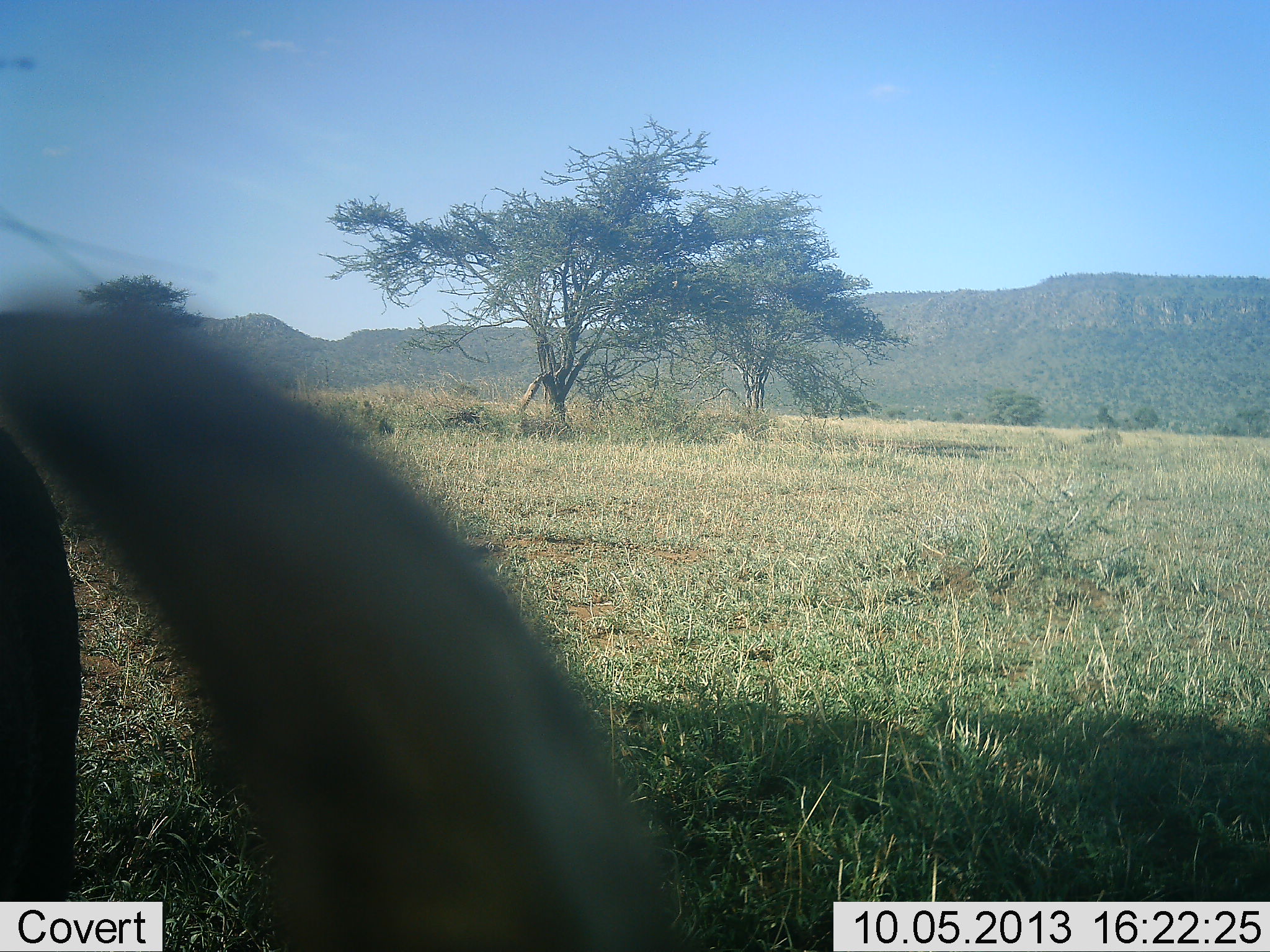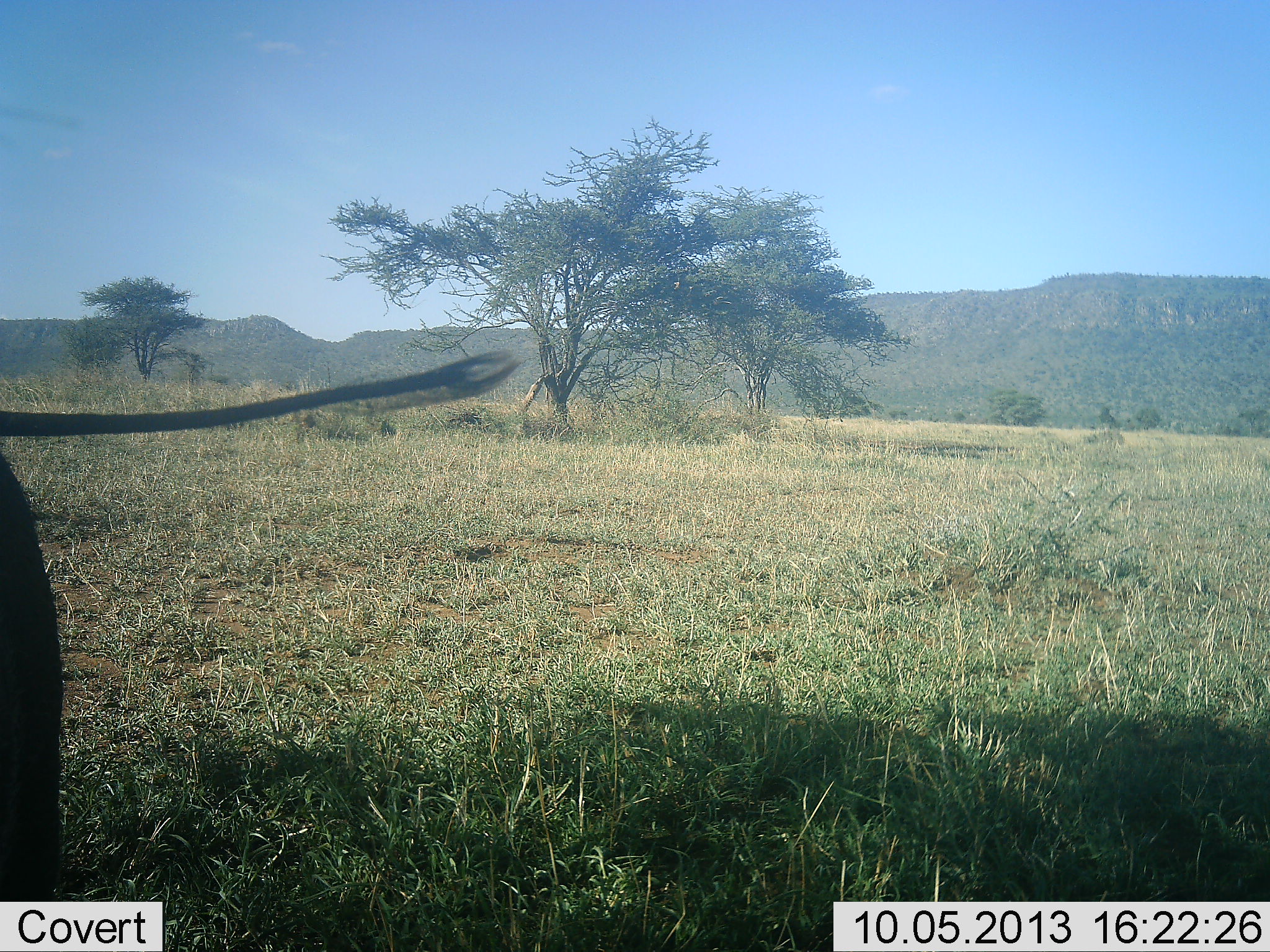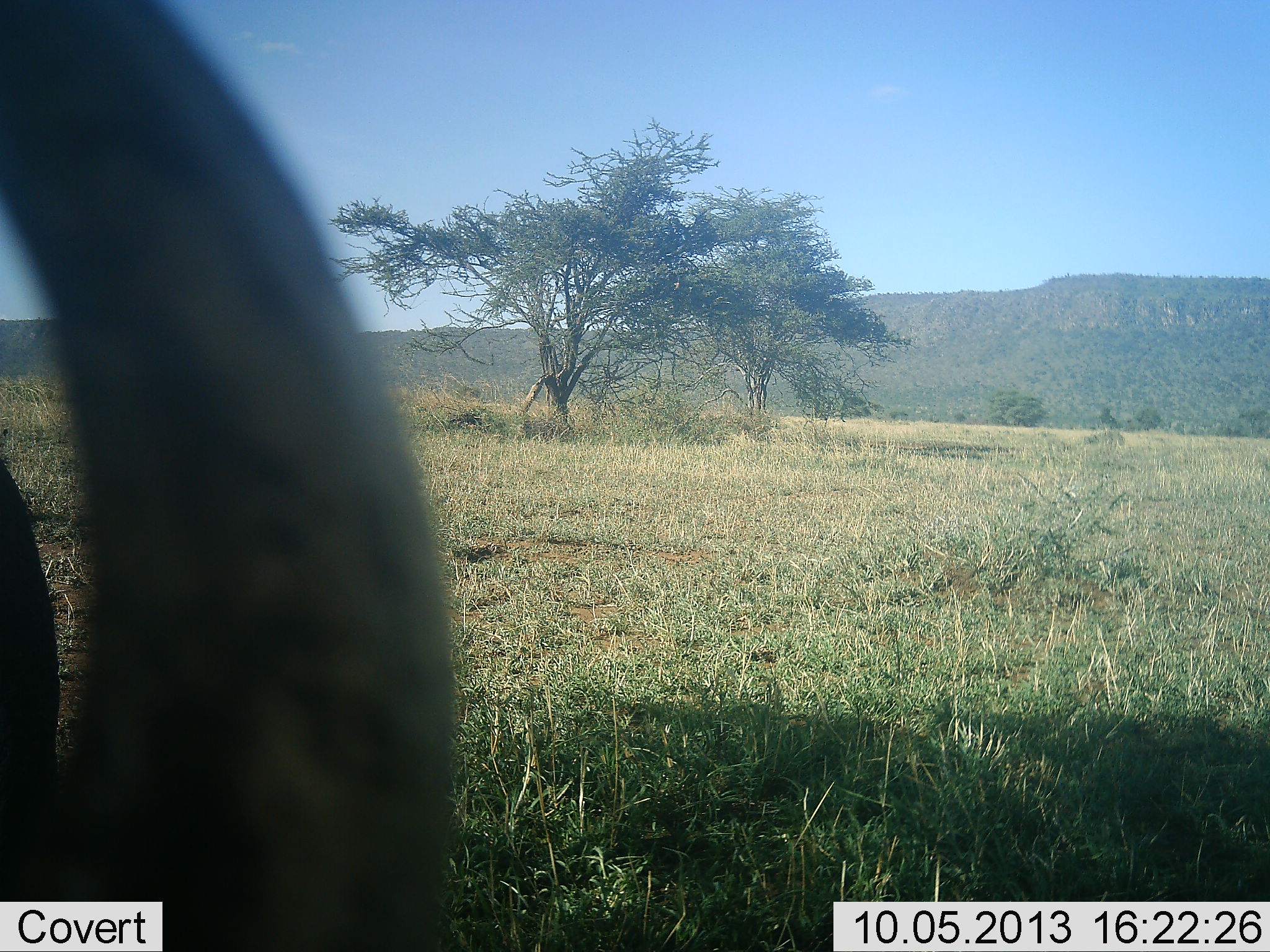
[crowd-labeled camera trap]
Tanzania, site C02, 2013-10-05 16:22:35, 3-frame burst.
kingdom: Animalia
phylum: Chordata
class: Mammalia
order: Artiodactyla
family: Suidae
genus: Phacochoerus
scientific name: Phacochoerus africanus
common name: warthog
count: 1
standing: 71%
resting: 0%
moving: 29%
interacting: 0%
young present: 0%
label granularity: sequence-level